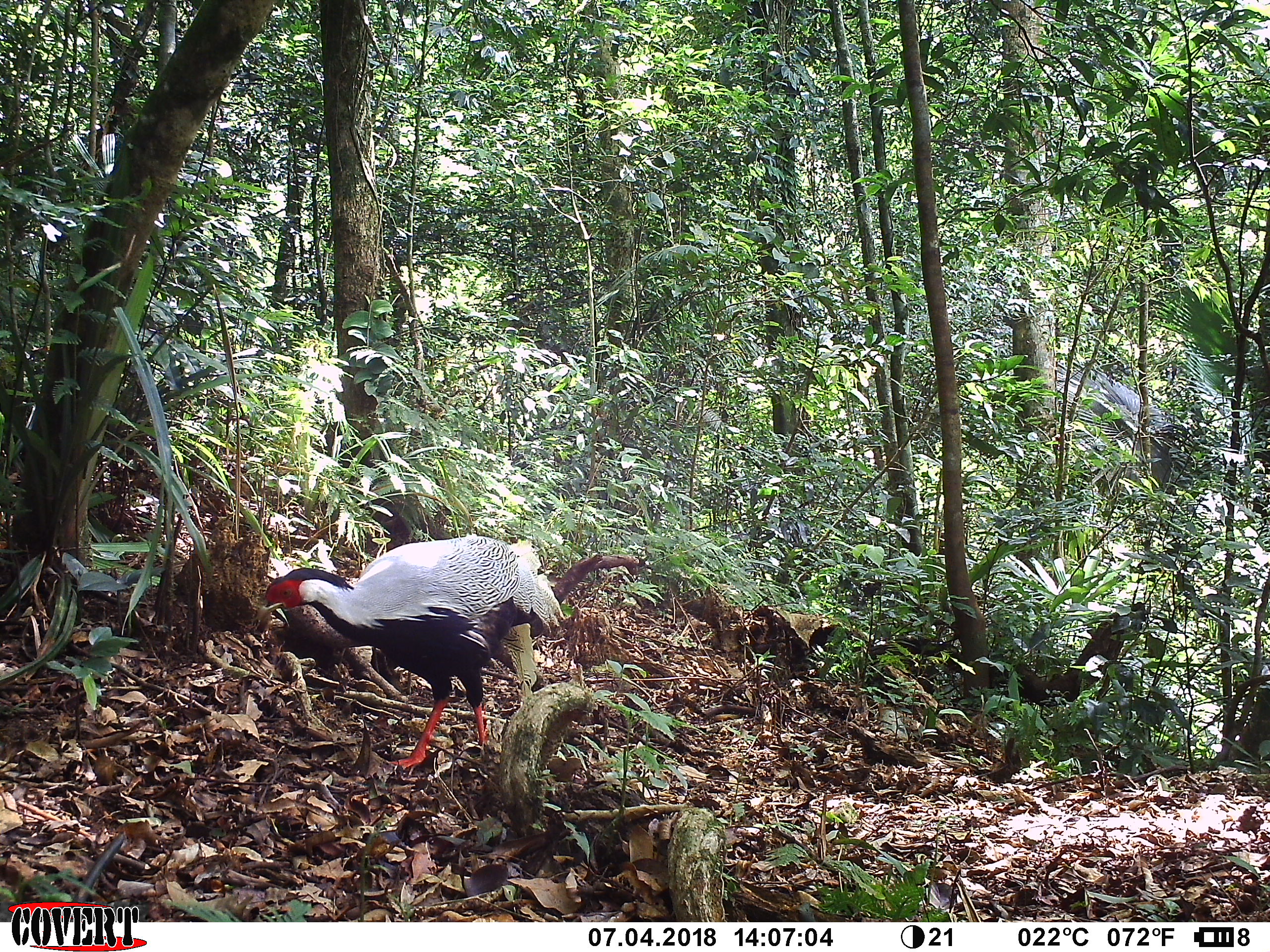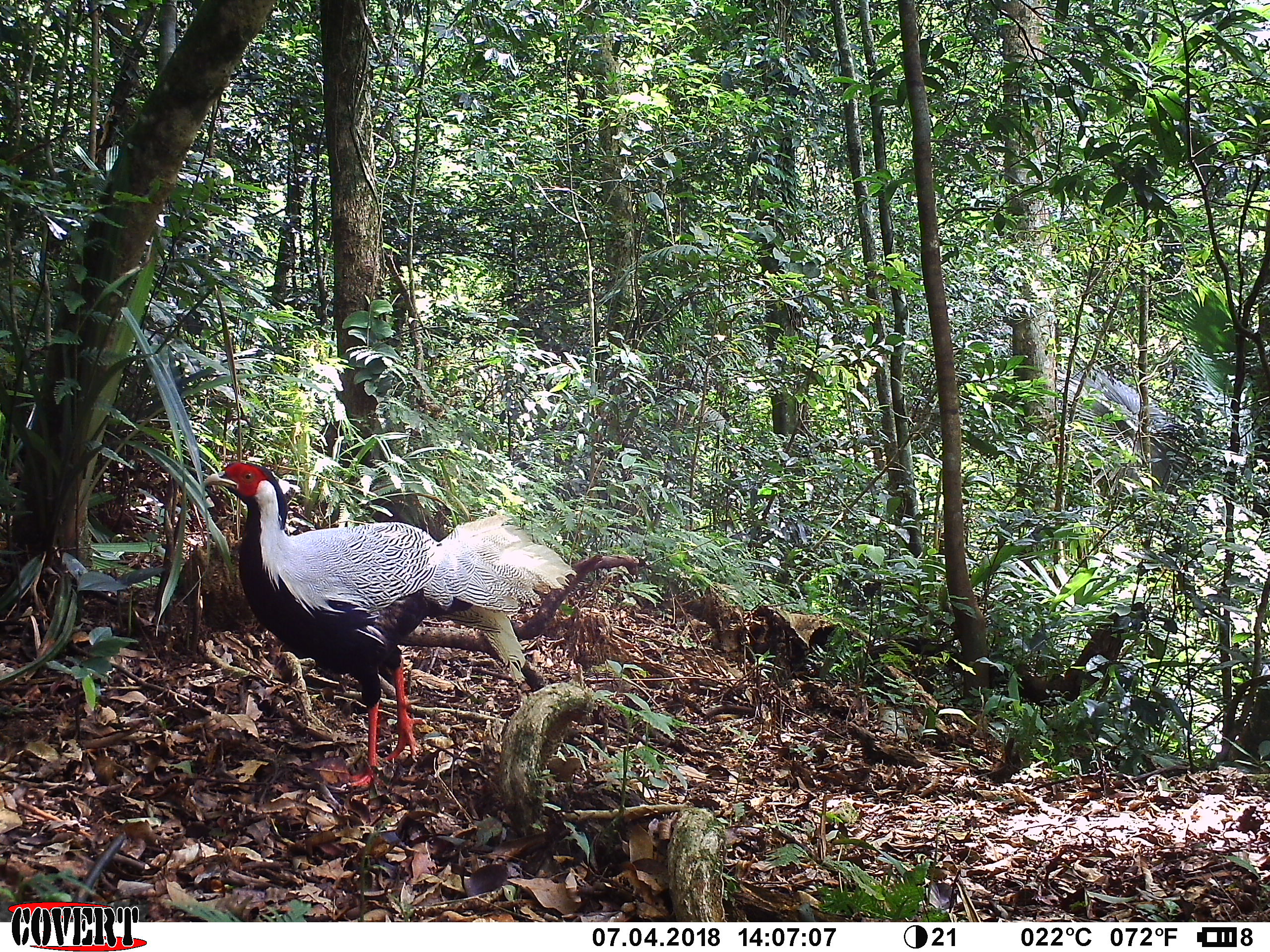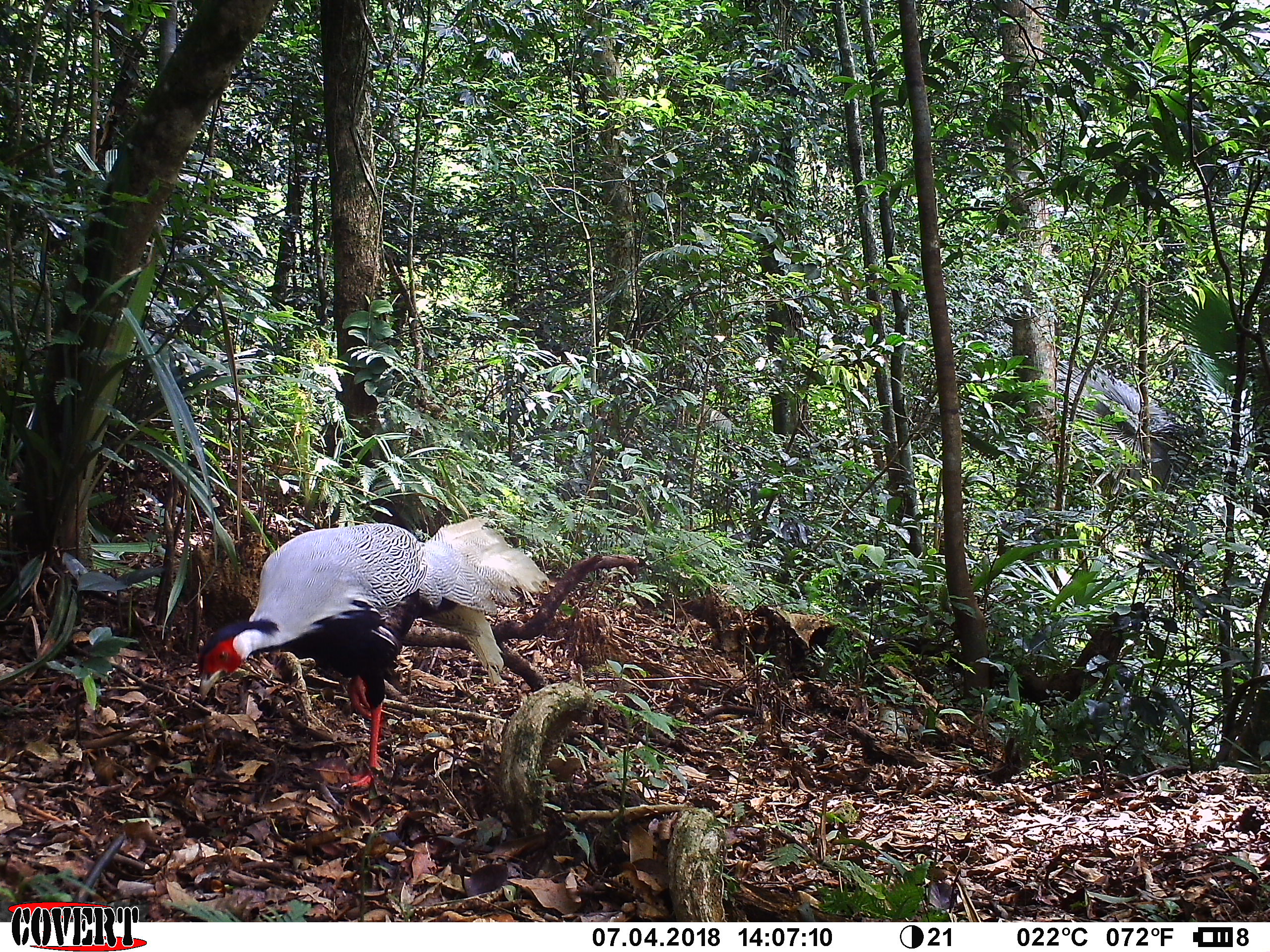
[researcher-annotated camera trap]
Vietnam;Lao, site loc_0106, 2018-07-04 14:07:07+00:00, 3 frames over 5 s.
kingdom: Animalia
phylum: Chordata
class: Aves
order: Galliformes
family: Phasianidae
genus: Lophura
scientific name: Lophura nycthemera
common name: silver pheasant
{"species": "silver pheasant (Lophura nycthemera)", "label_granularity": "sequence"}